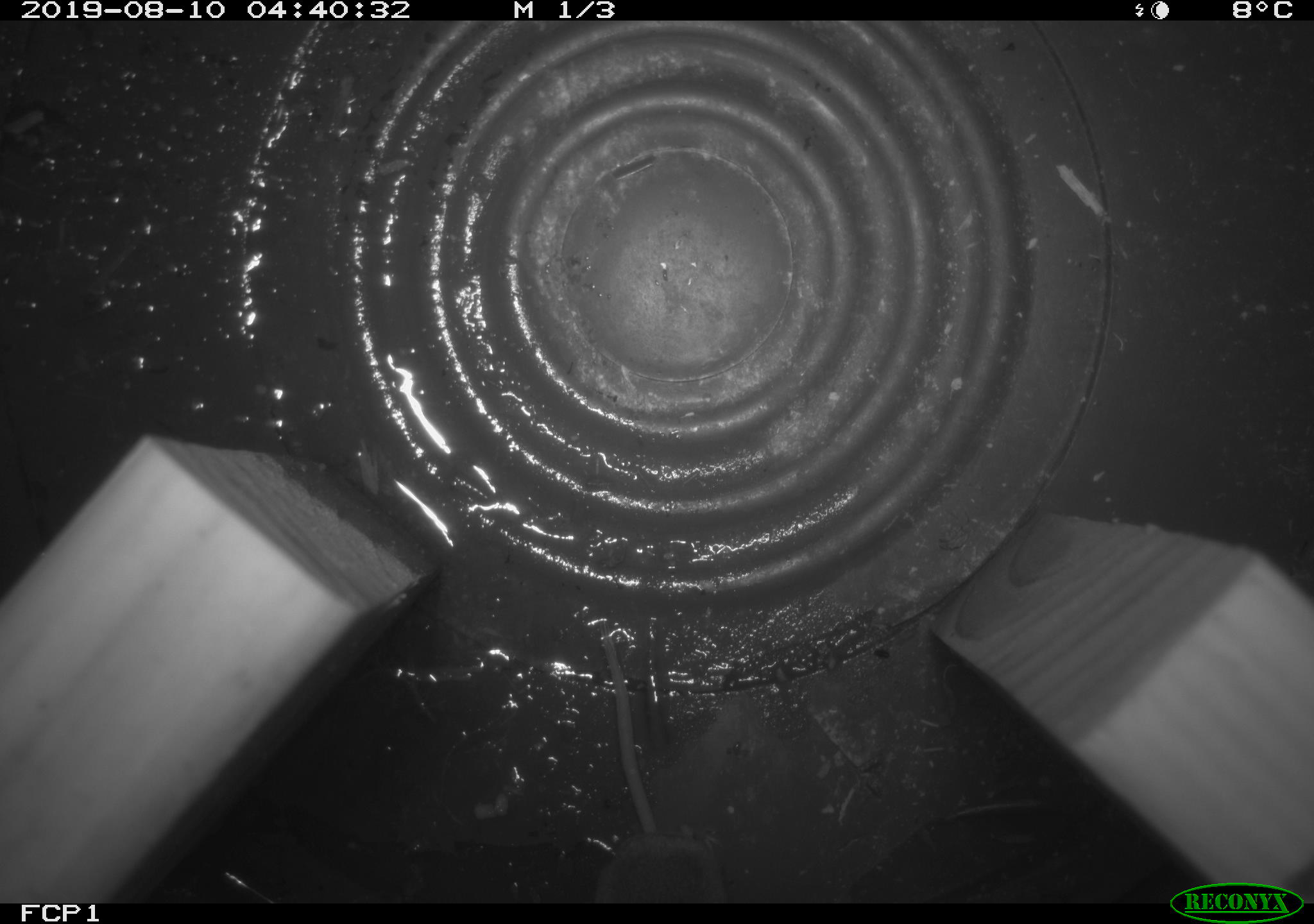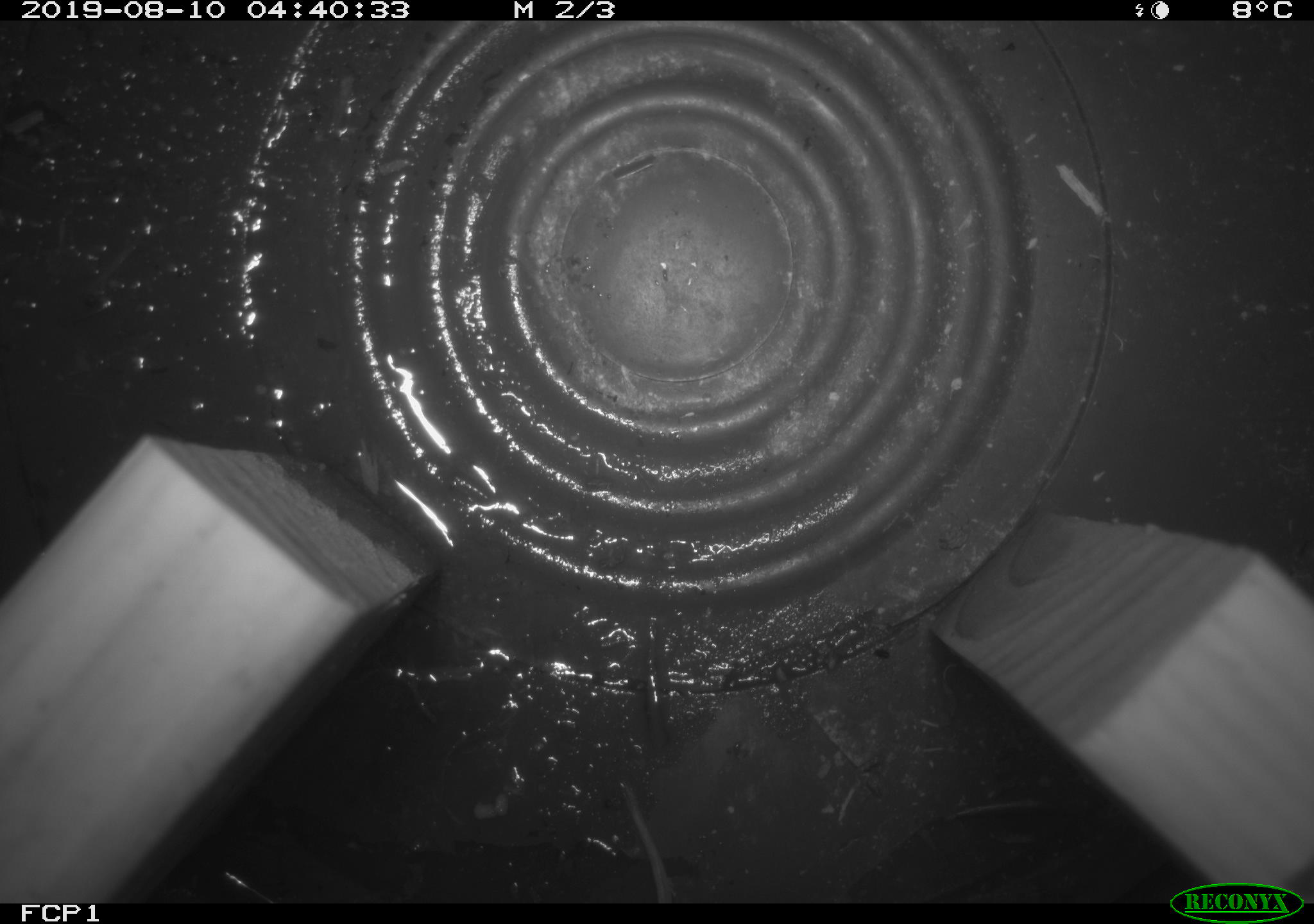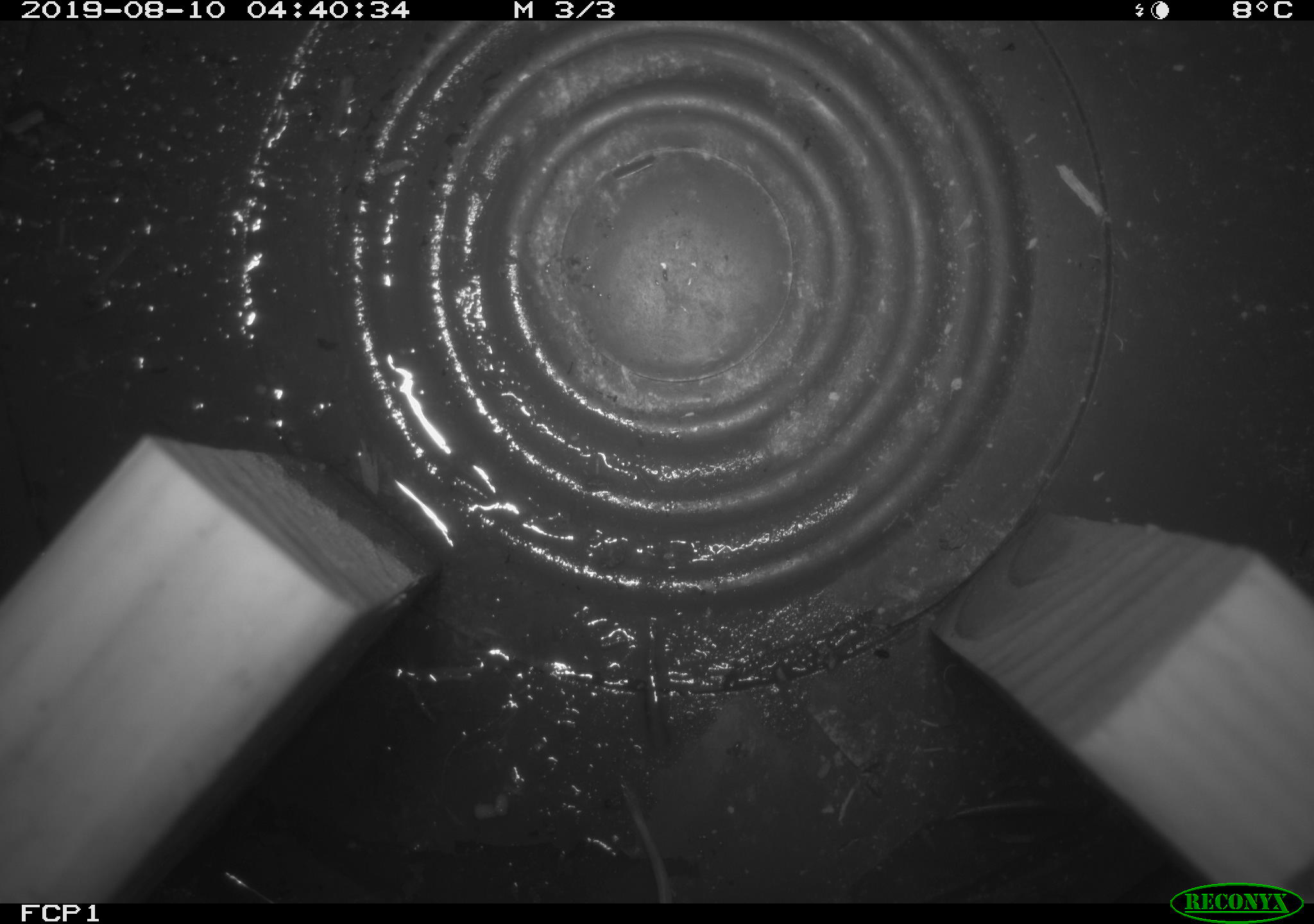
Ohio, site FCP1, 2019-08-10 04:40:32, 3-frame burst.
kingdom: Animalia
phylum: Chordata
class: Mammalia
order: Eulipotyphla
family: Soricidae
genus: Sorex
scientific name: Sorex cinereus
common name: masked shrew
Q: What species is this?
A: Masked shrew (Sorex cinereus).